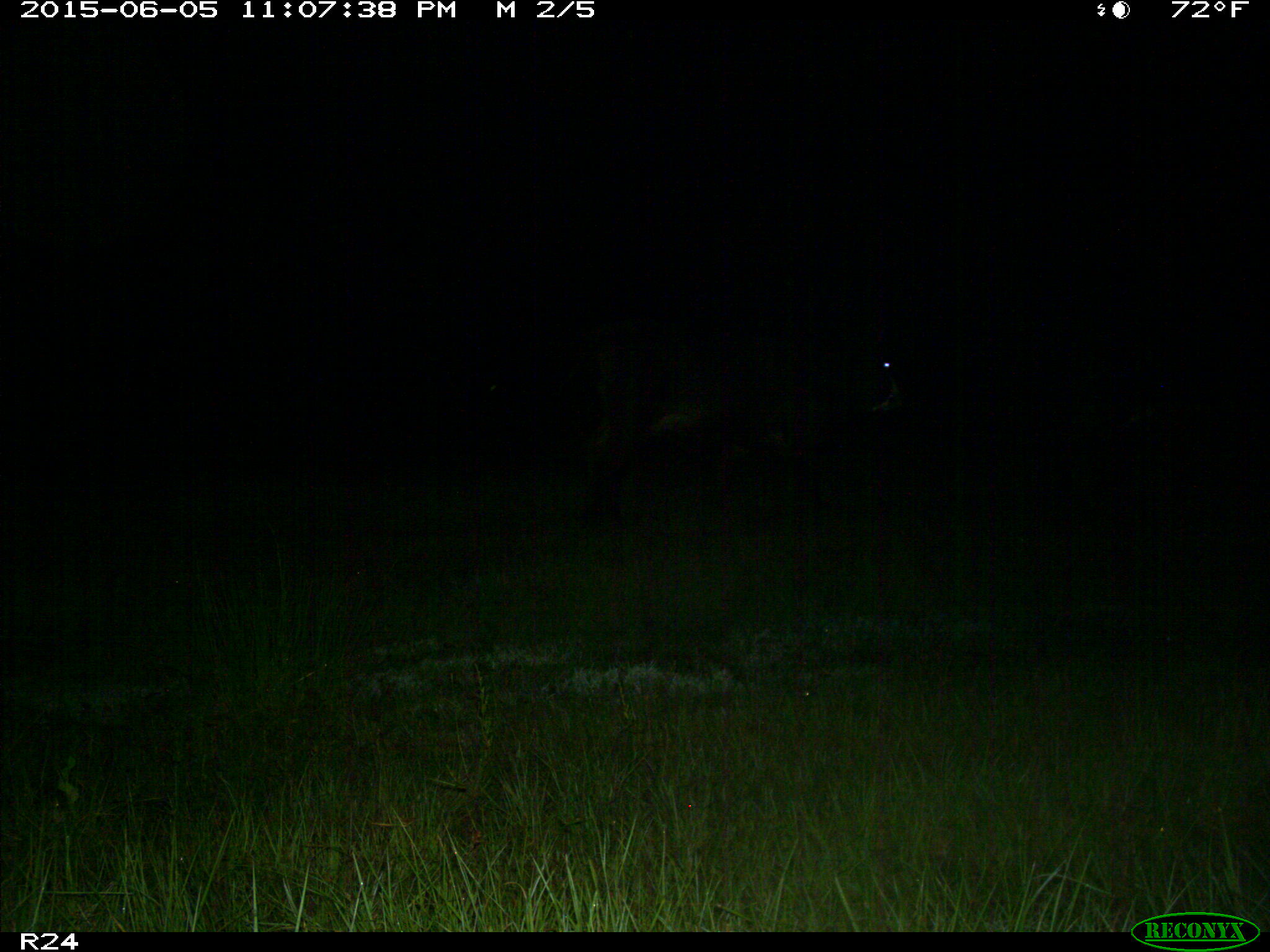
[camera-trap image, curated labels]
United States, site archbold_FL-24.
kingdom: Animalia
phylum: Chordata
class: Mammalia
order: Artiodactyla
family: Bovidae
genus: Bos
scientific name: Bos taurus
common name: domestic cow